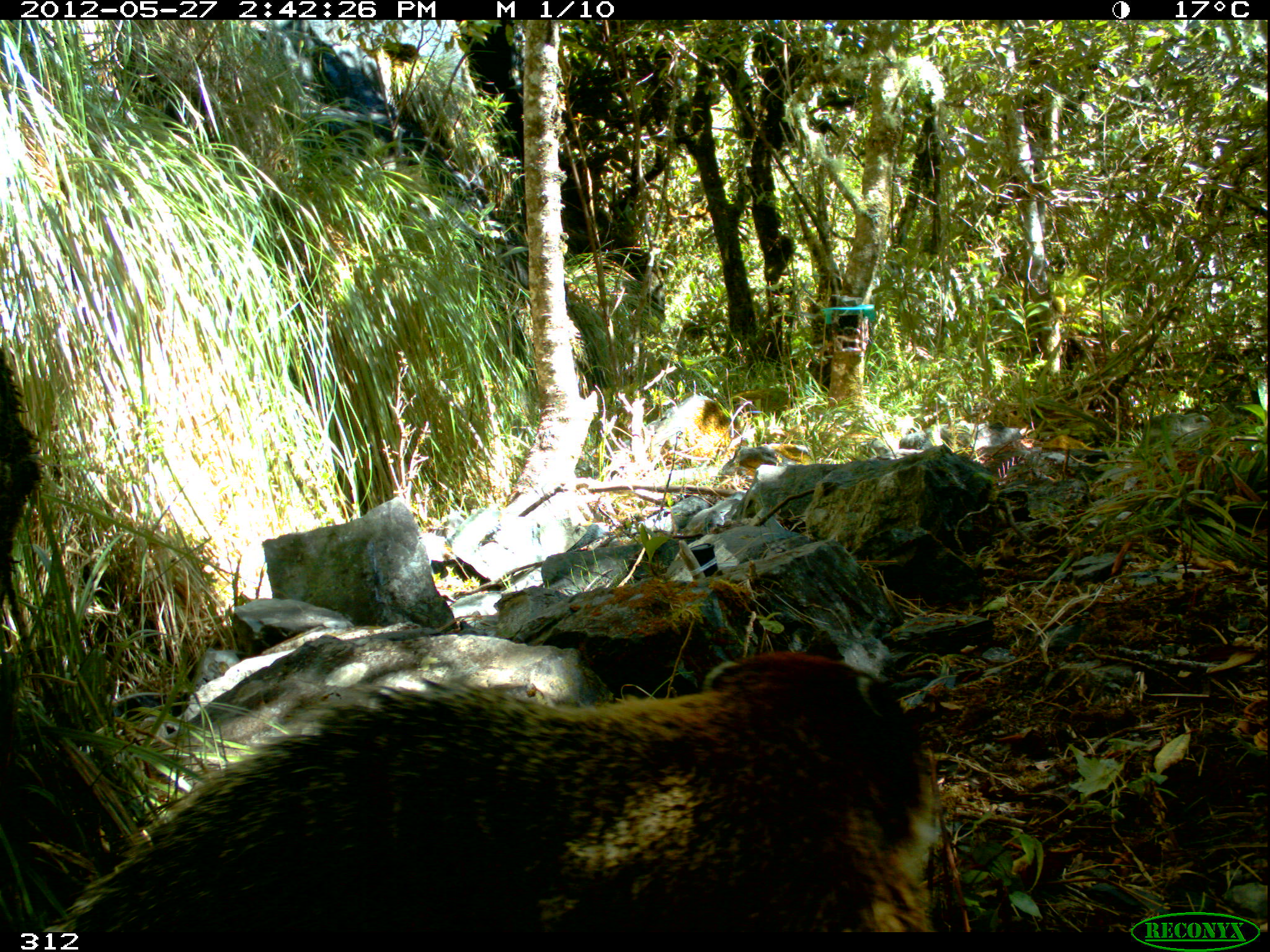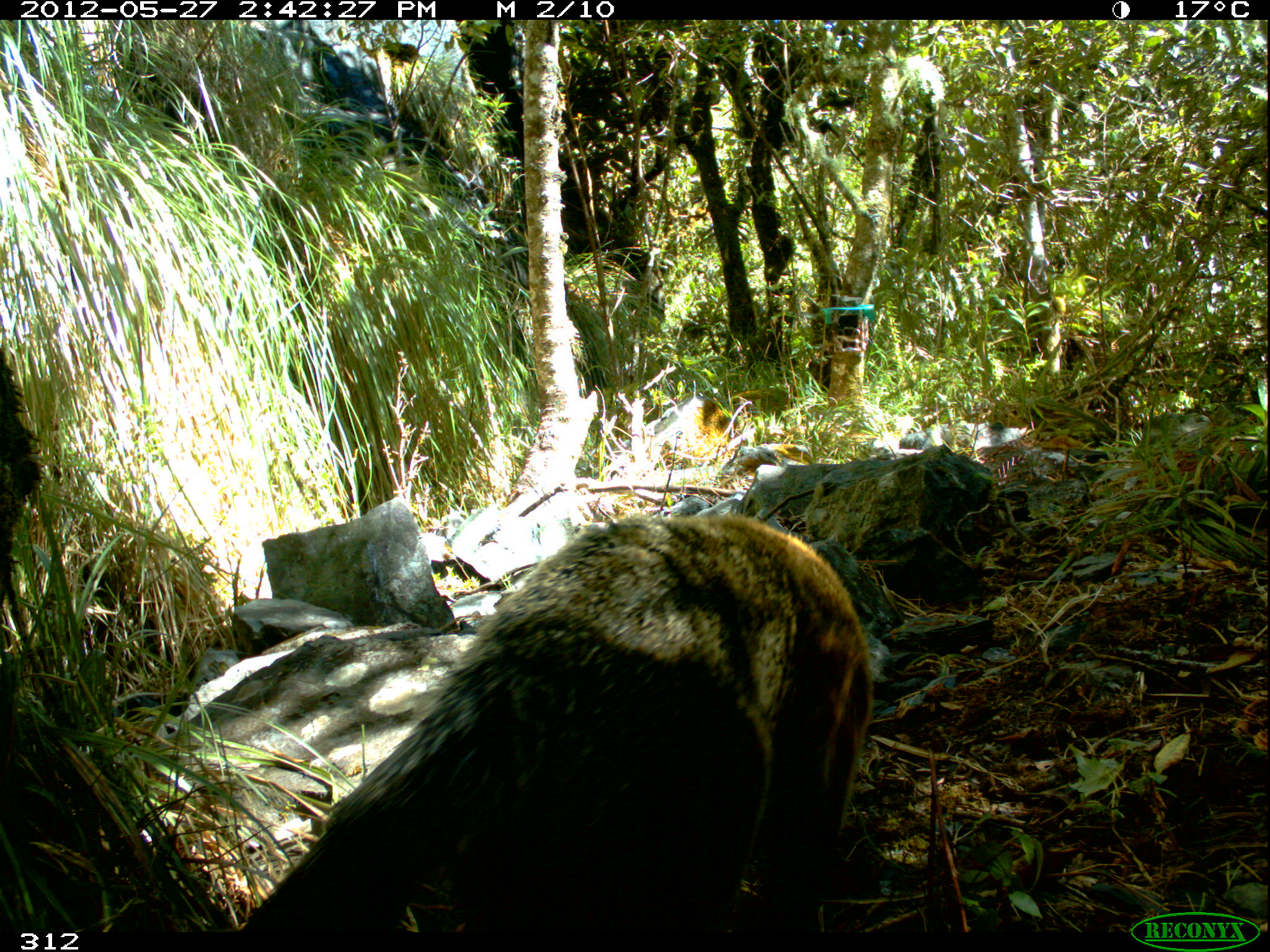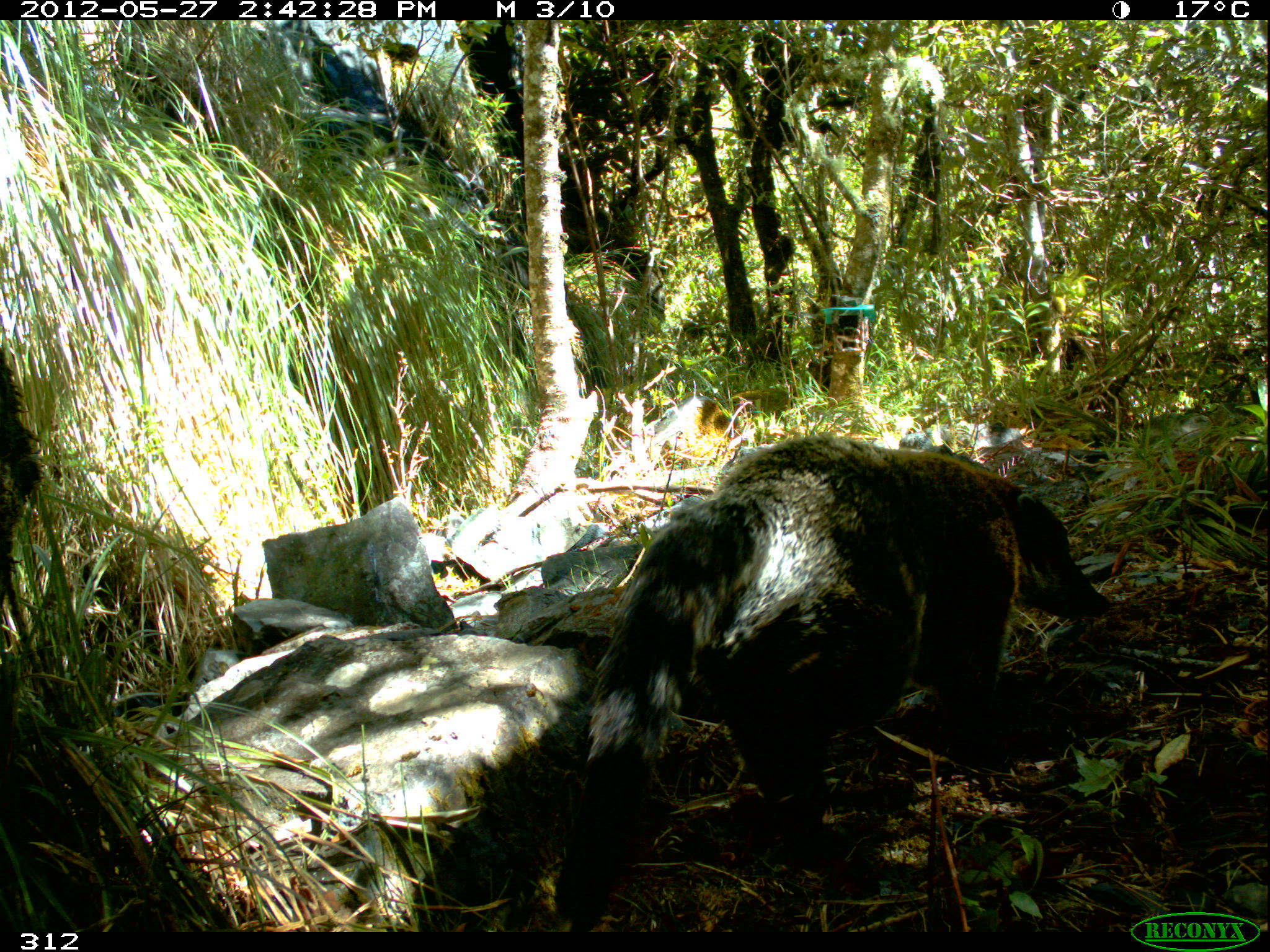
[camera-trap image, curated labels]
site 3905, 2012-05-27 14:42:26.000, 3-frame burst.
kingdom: Animalia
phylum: Chordata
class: Mammalia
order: Carnivora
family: Procyonidae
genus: Nasua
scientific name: Nasua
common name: coatis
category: unknown coati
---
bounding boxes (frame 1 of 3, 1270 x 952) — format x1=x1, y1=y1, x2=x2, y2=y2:
unknown coati: x1=35, y1=648, x2=943, y2=932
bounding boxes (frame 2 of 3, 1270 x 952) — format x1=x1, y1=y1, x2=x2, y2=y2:
unknown coati: x1=237, y1=510, x2=875, y2=932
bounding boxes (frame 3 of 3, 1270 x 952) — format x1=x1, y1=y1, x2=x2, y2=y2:
unknown coati: x1=548, y1=431, x2=1111, y2=930